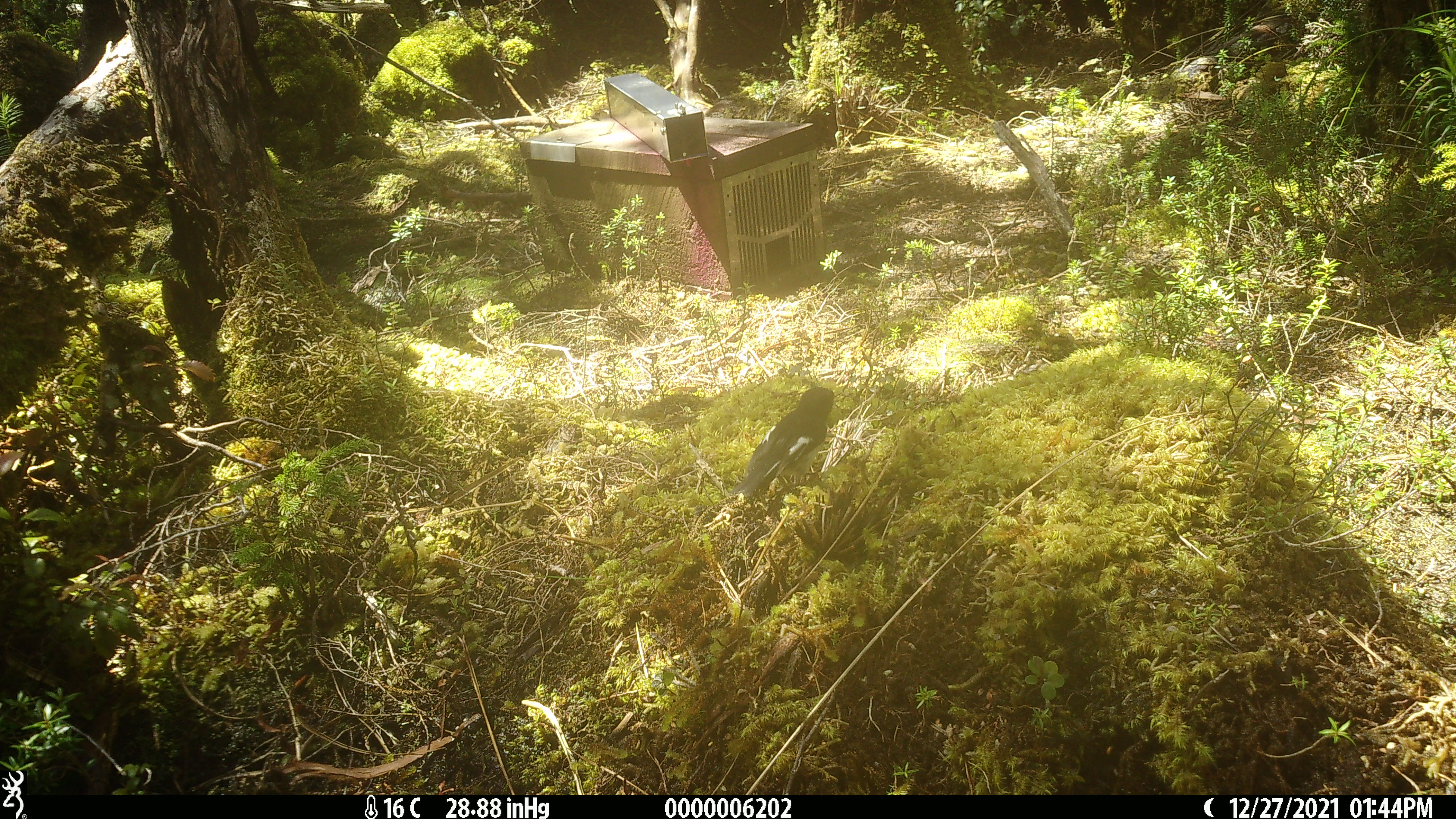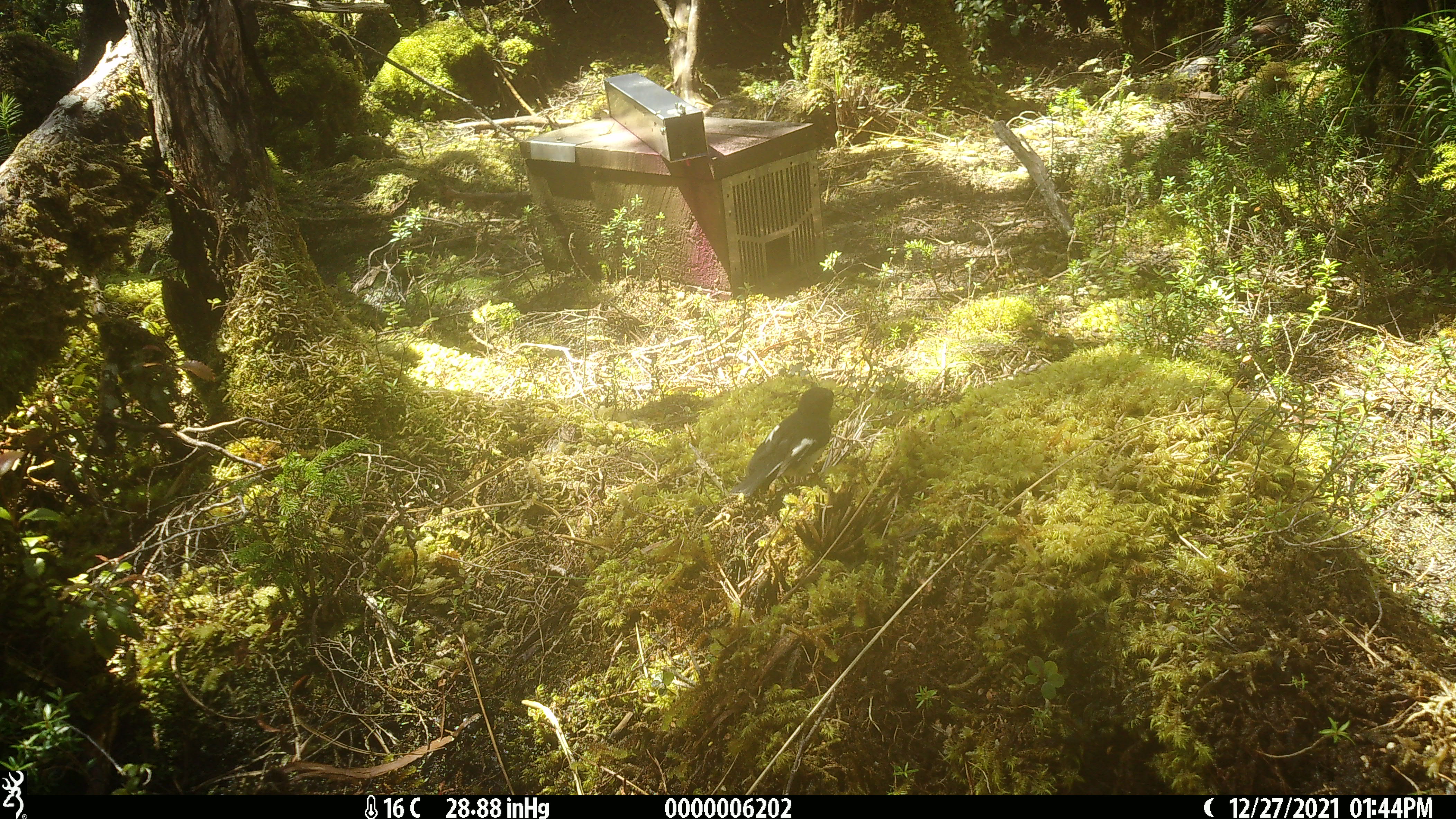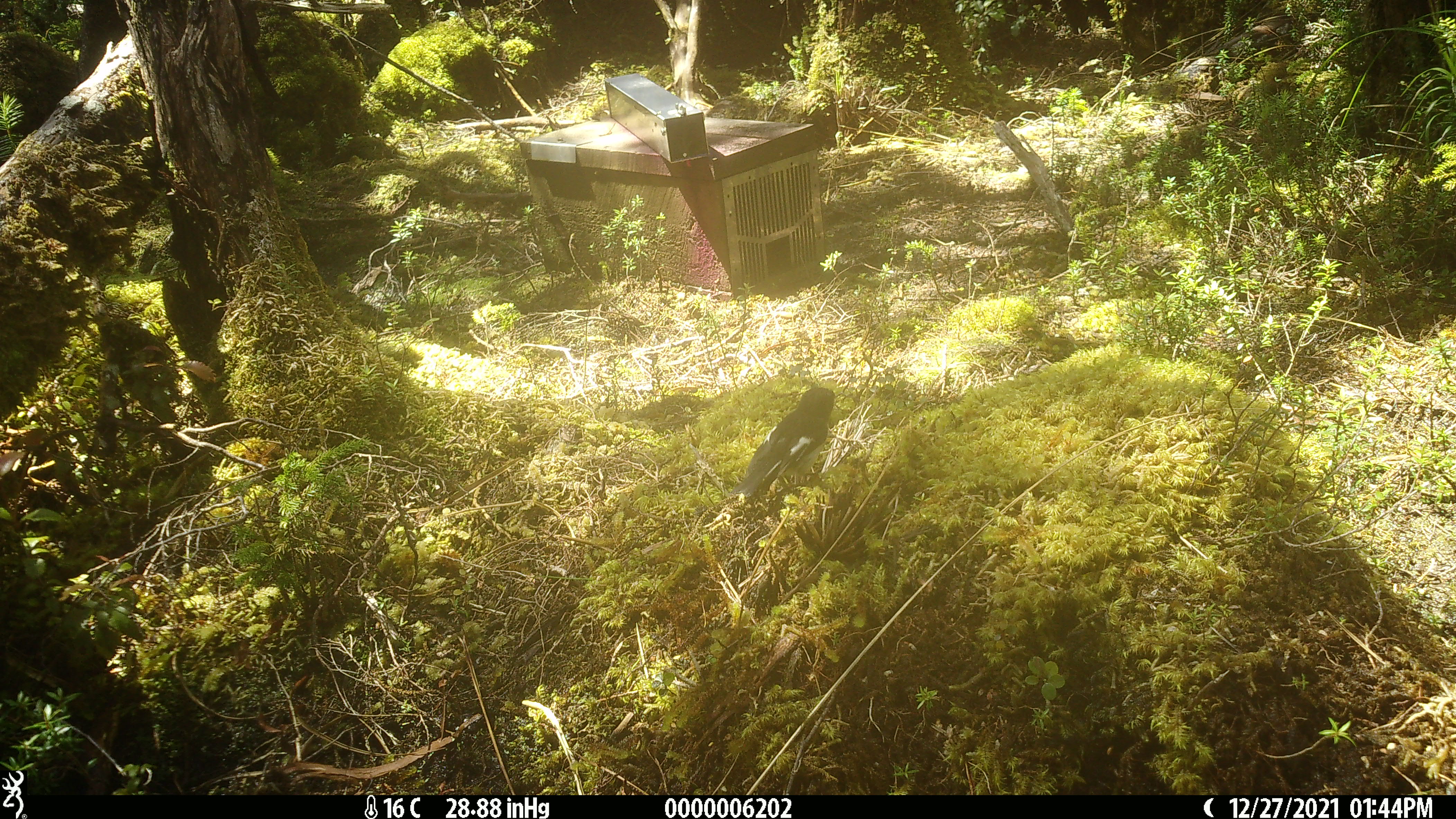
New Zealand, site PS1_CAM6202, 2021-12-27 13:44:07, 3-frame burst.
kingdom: Animalia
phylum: Chordata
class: Aves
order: Passeriformes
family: Petroicidae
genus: Petroica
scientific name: Petroica macrocephala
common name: tomtit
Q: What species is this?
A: Tomtit (Petroica macrocephala).